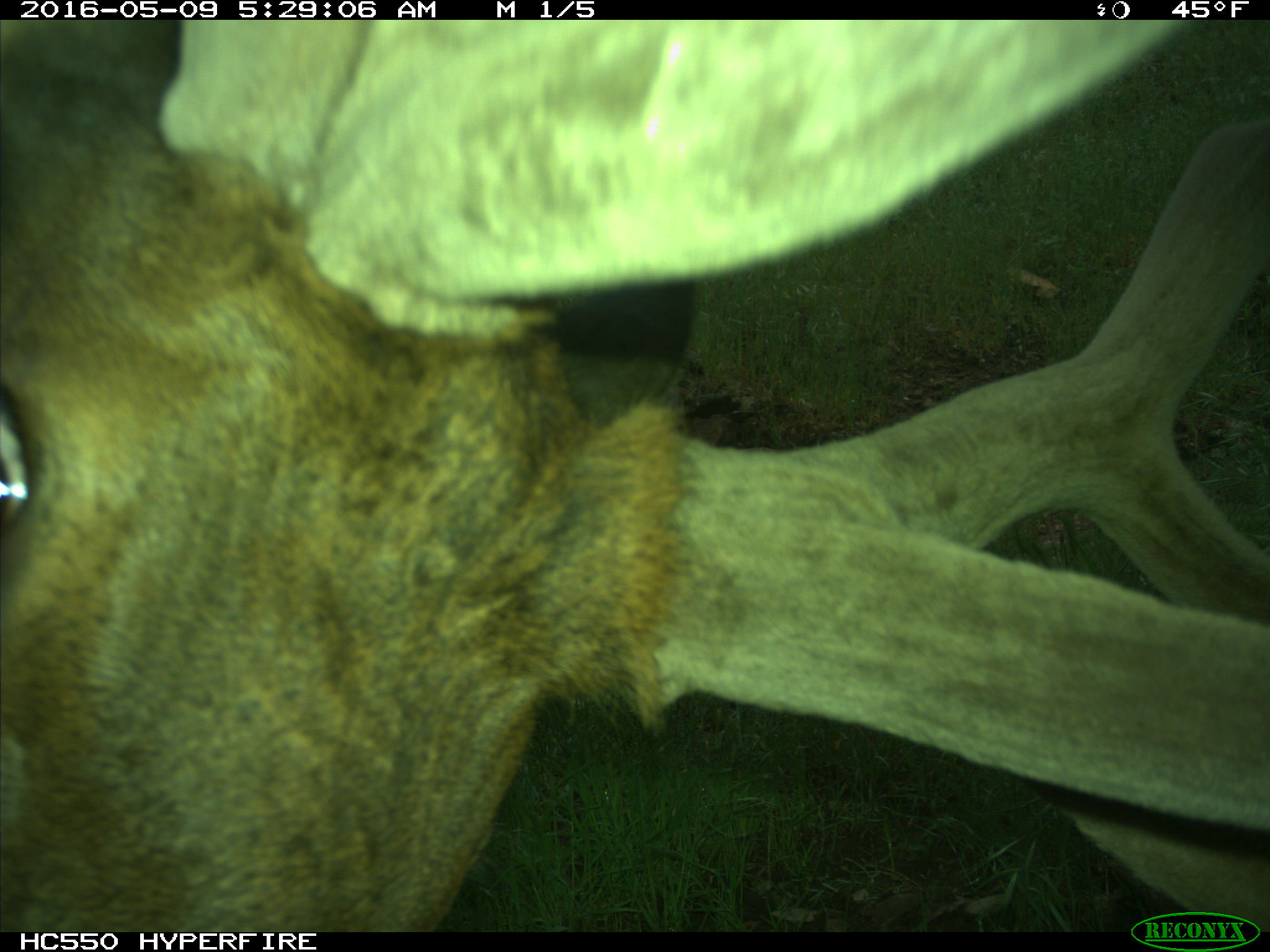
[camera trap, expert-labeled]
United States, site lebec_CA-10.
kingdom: Animalia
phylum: Chordata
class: Mammalia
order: Artiodactyla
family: Cervidae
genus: Cervus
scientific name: Cervus canadensis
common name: elk